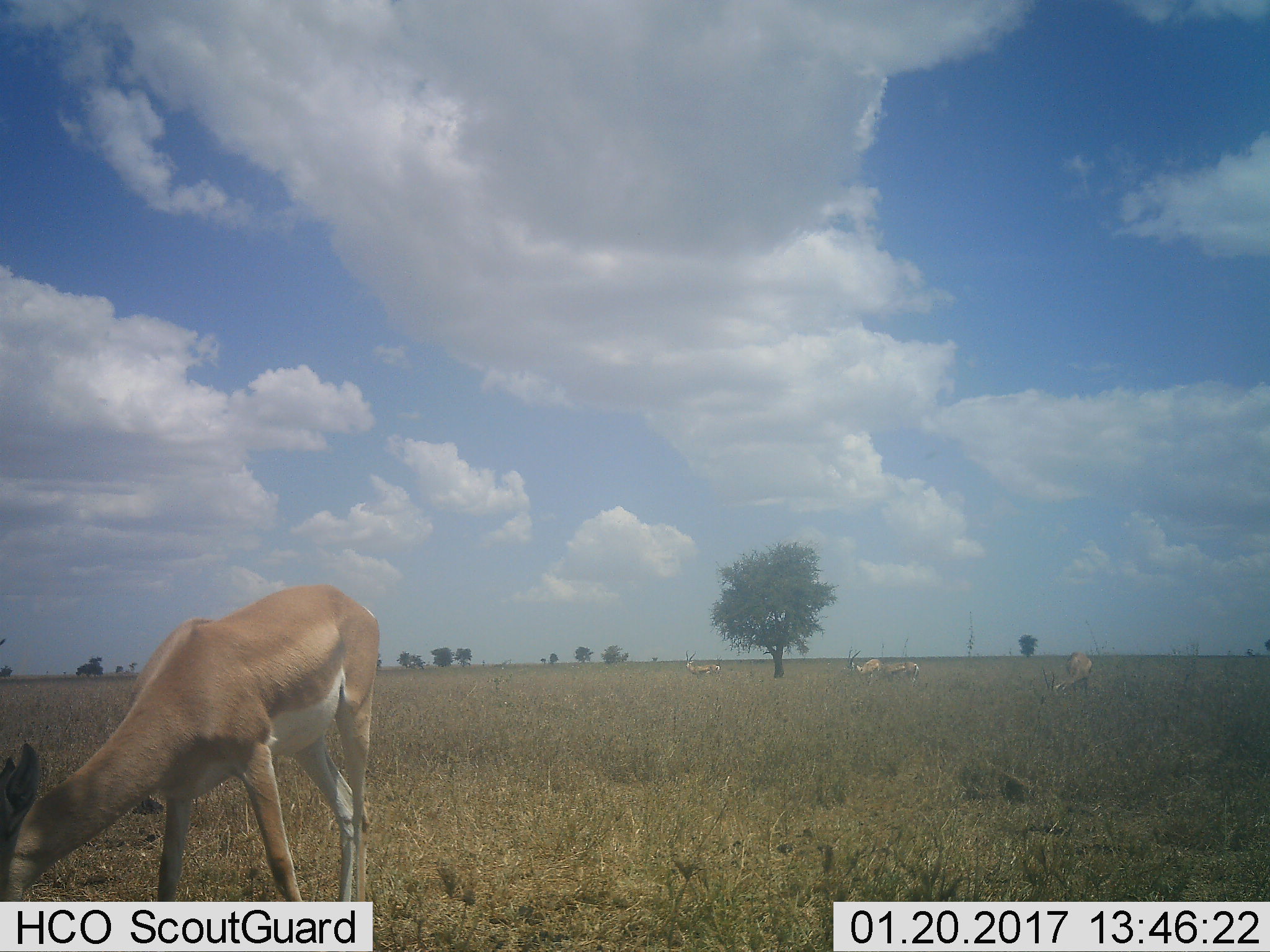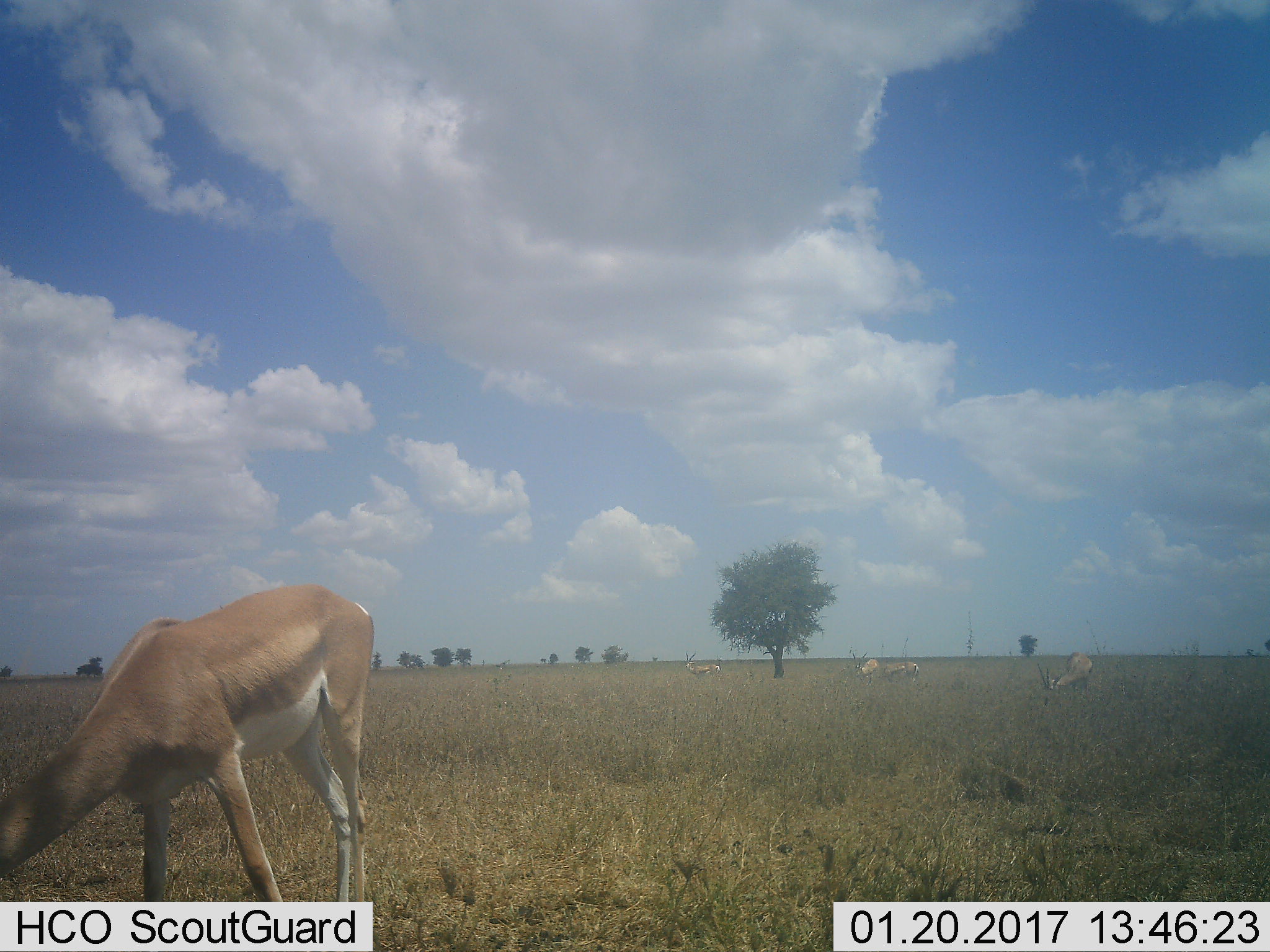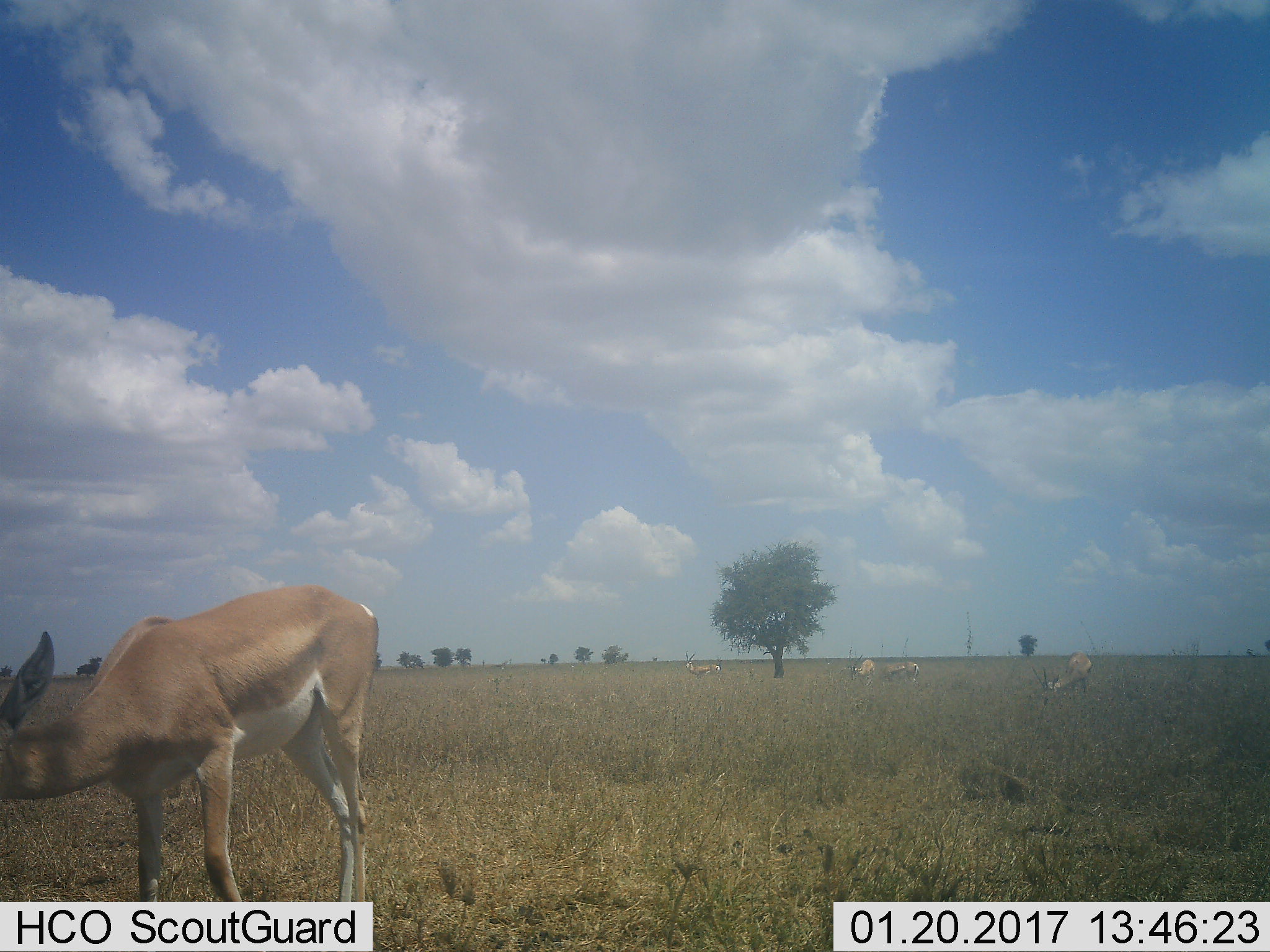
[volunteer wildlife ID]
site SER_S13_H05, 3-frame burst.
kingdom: Animalia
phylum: Chordata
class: Mammalia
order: Artiodactyla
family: Bovidae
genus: Nanger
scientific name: Nanger granti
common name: grant's gazelle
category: gazellegrants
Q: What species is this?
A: Gazellegrants (grant's gazelle) (Nanger granti).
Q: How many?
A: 5.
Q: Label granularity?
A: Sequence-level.